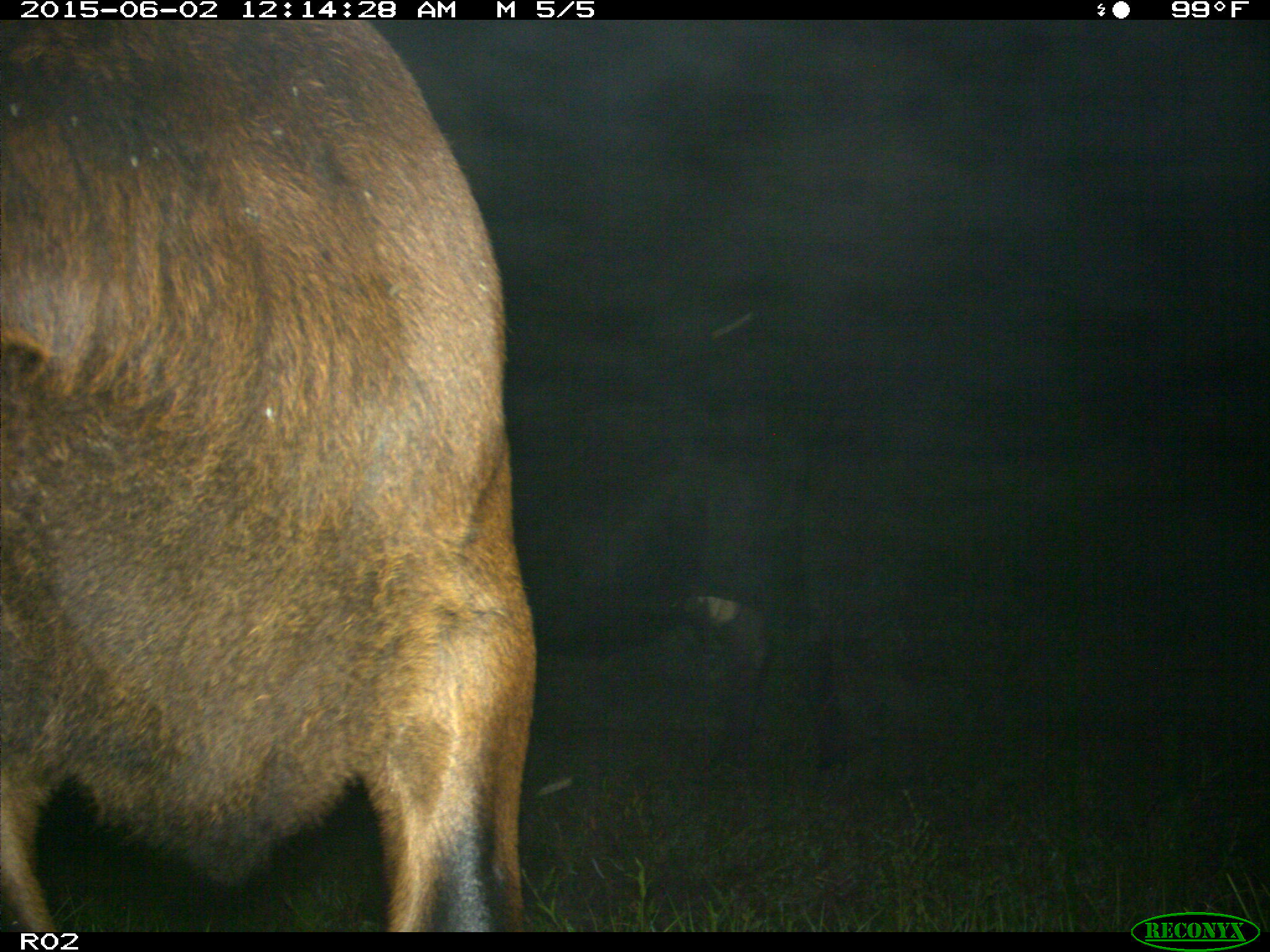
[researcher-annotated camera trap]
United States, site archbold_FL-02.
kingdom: Animalia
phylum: Chordata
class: Mammalia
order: Artiodactyla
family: Bovidae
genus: Bos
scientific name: Bos taurus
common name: domestic cow